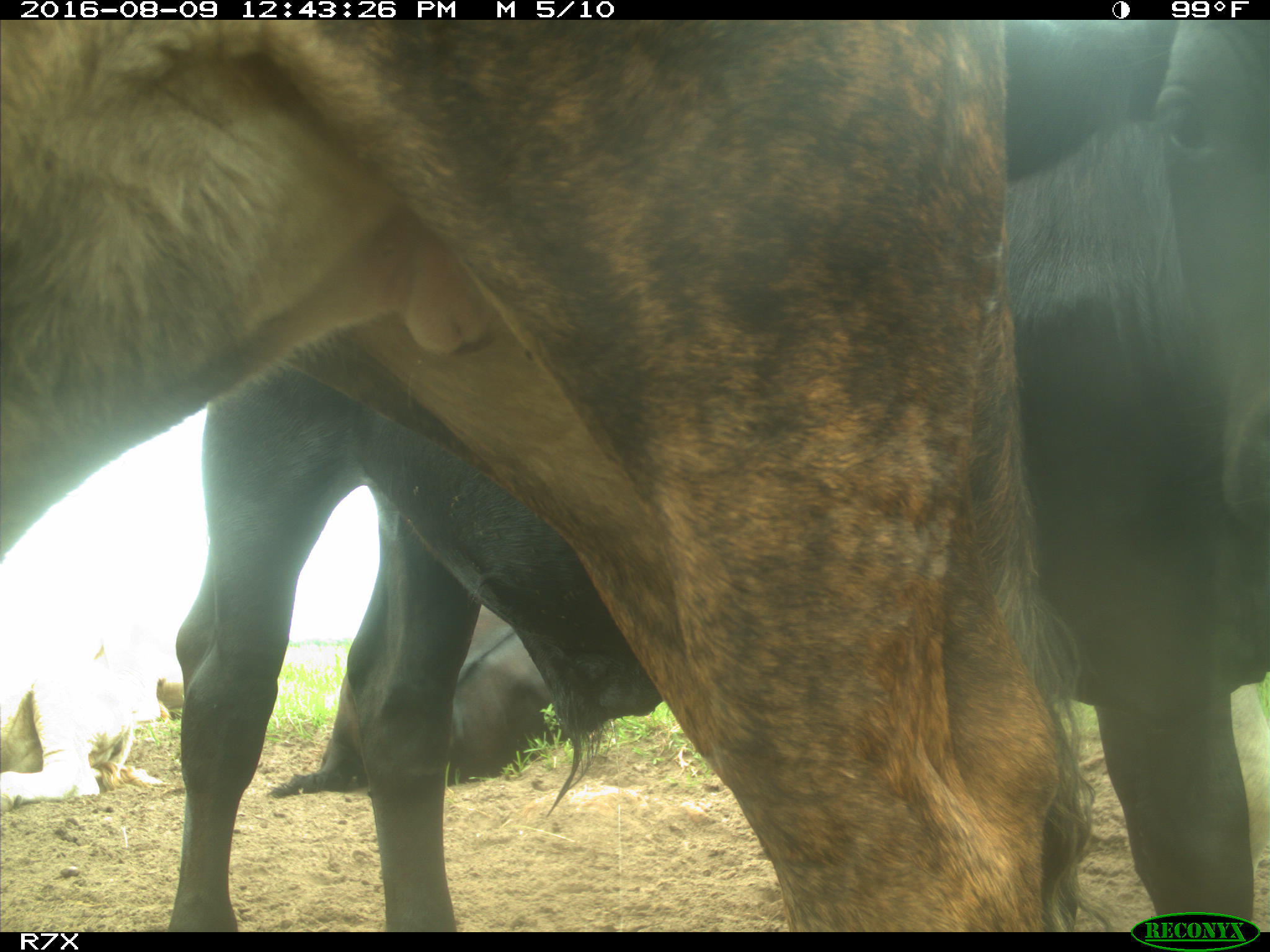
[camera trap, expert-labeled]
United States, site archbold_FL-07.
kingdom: Animalia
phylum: Chordata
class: Mammalia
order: Artiodactyla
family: Bovidae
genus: Bos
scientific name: Bos taurus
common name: domestic cow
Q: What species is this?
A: Bos taurus (domestic cow).